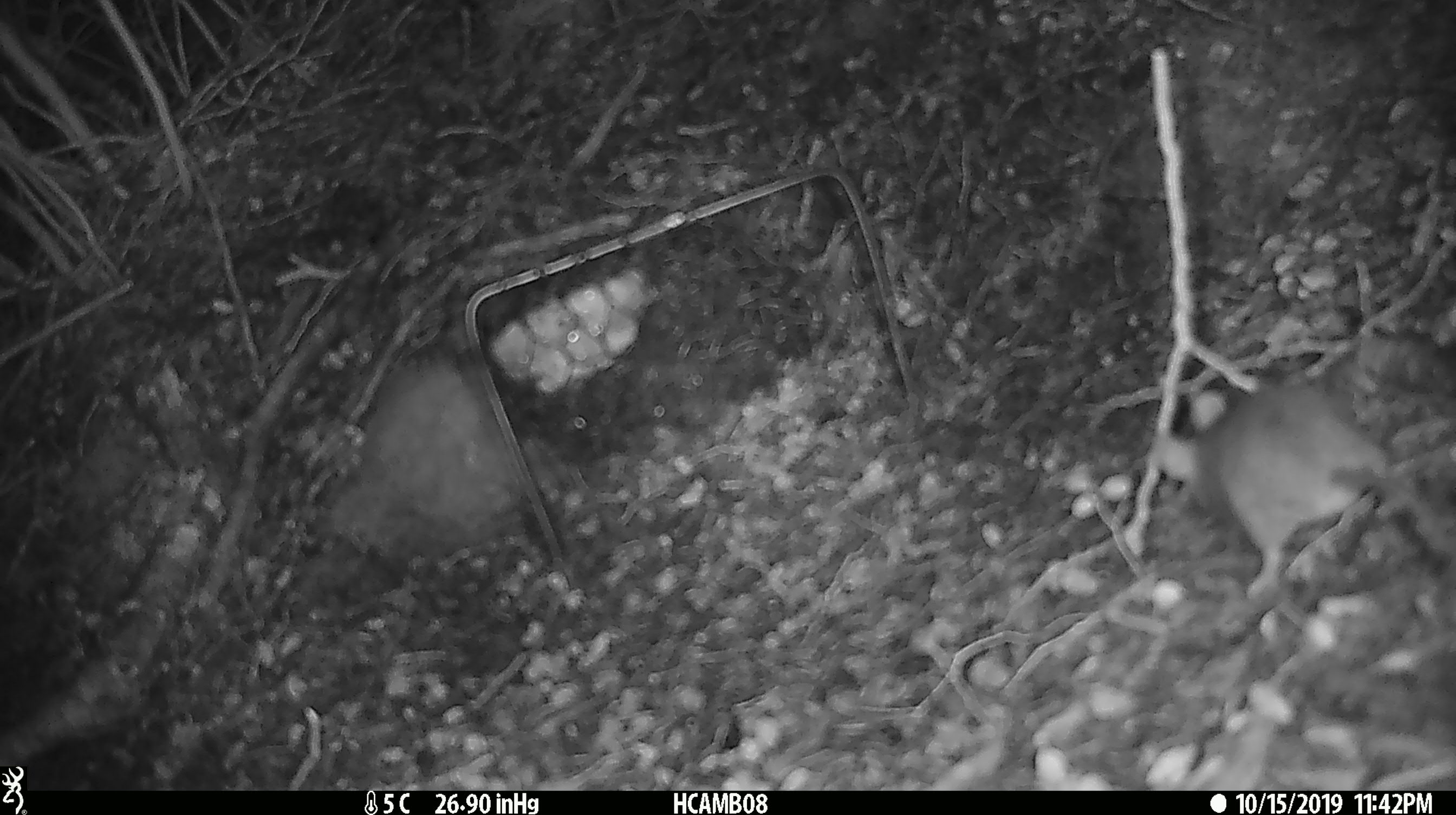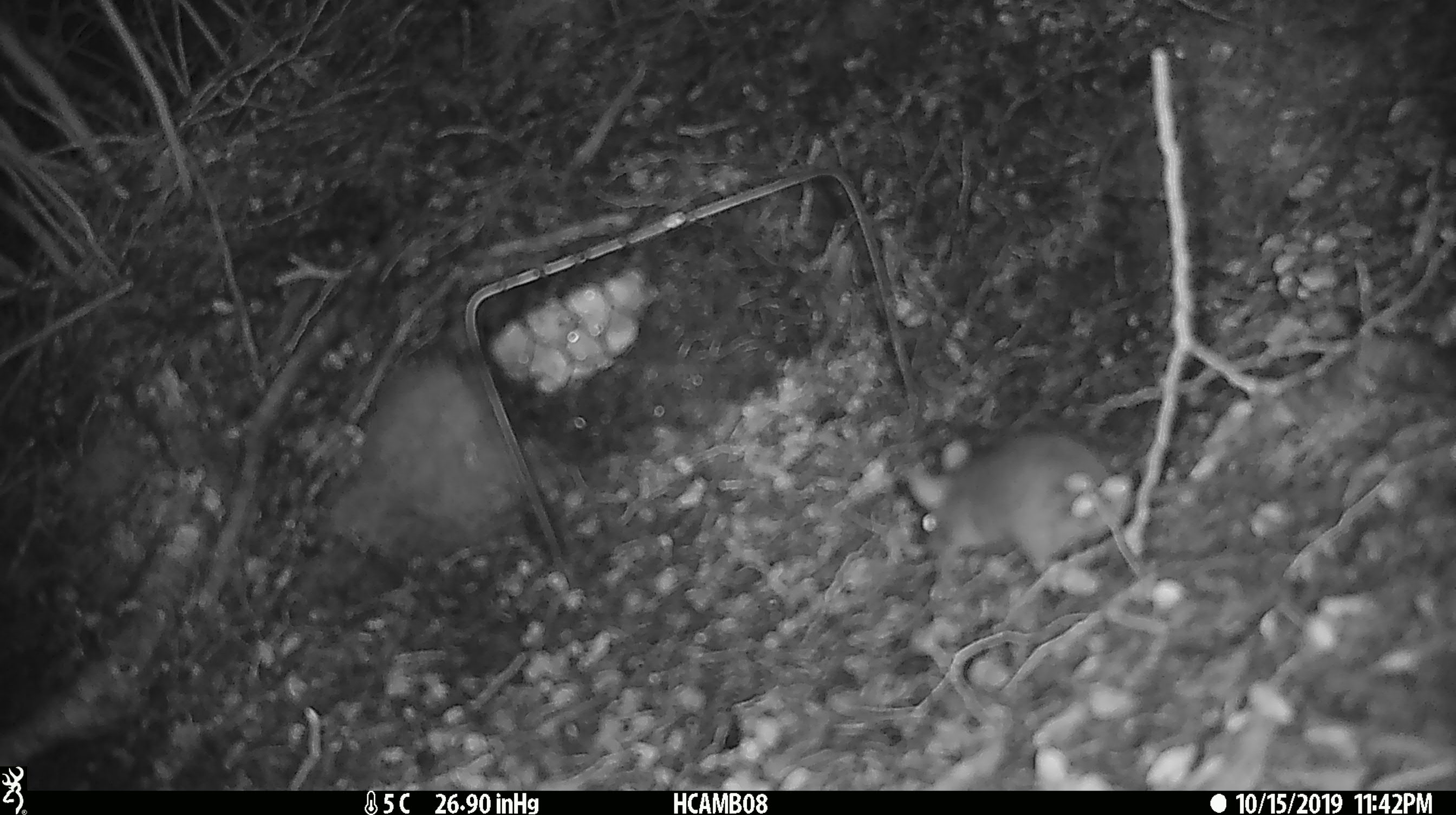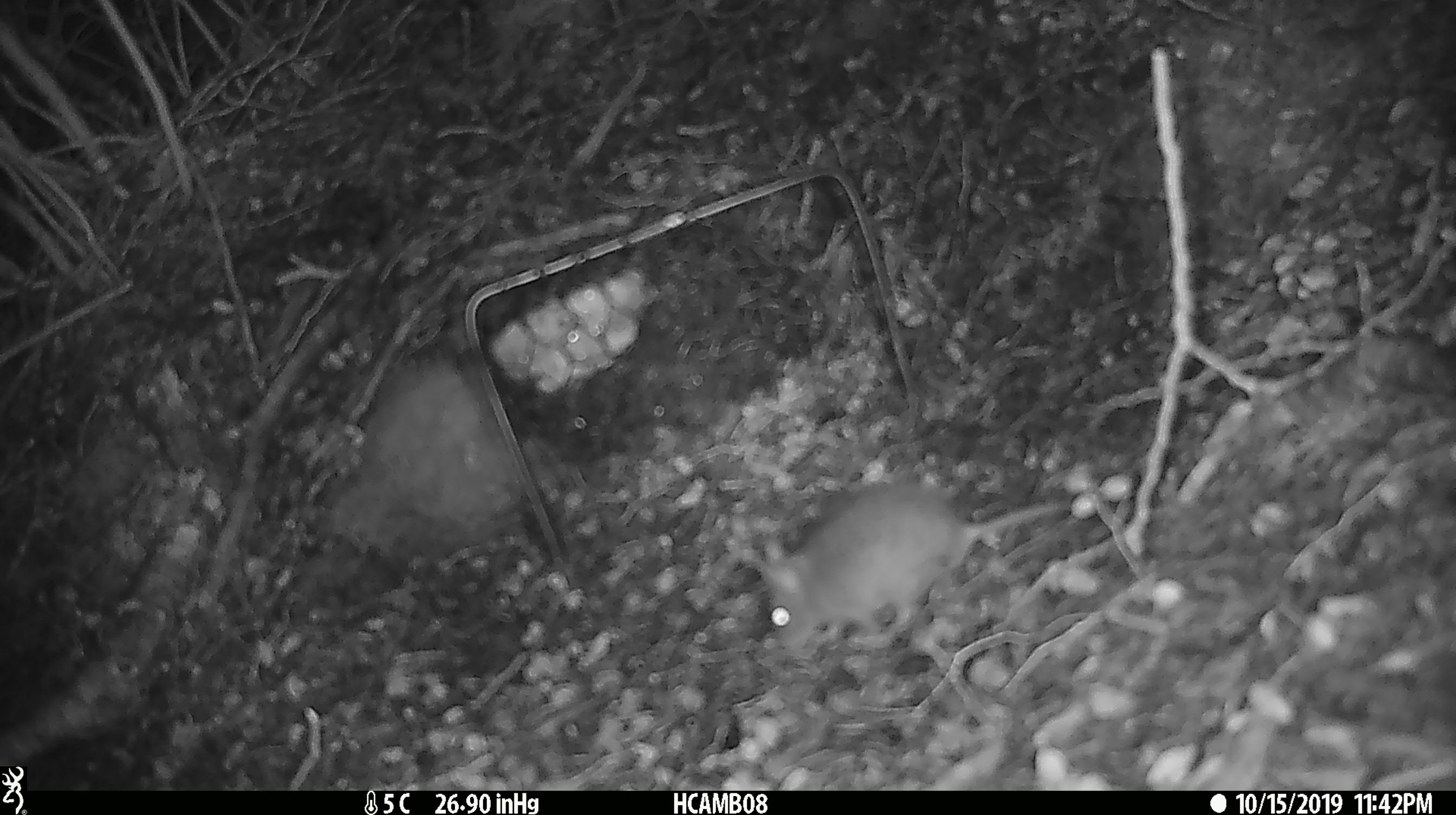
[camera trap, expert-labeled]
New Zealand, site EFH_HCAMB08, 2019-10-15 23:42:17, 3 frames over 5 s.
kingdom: Animalia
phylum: Chordata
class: Mammalia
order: Rodentia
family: Muridae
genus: Mus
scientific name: Mus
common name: mouse